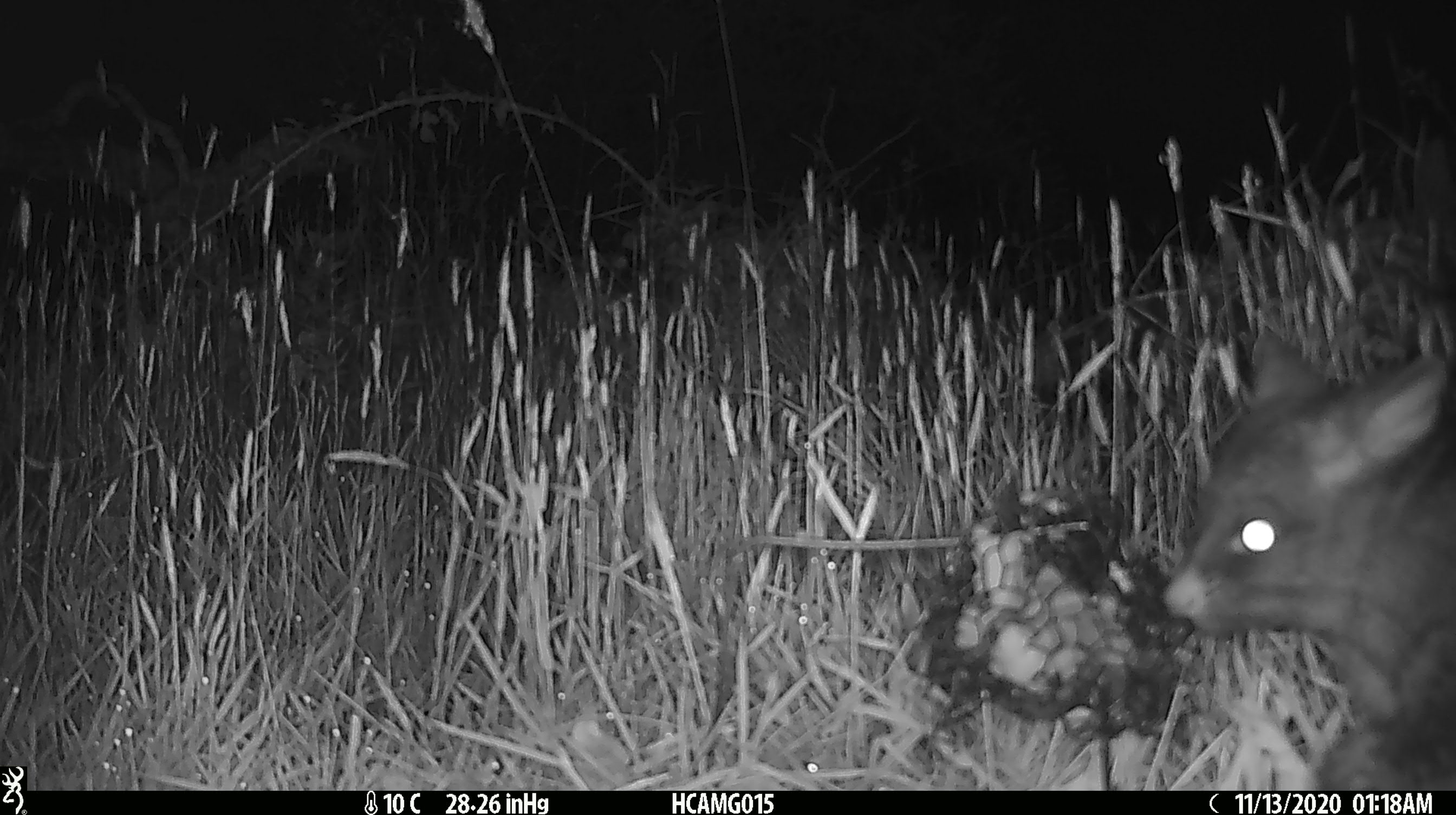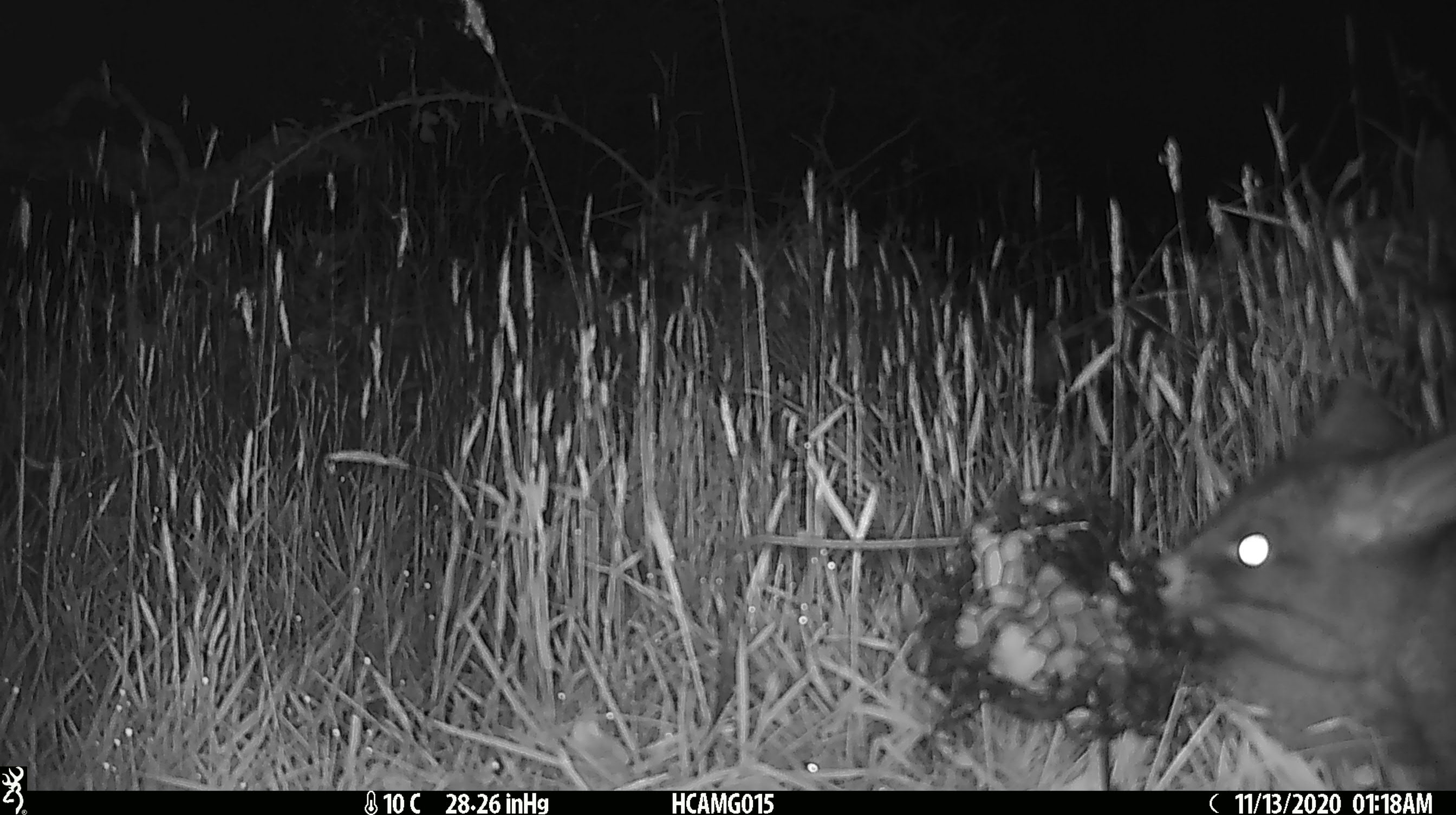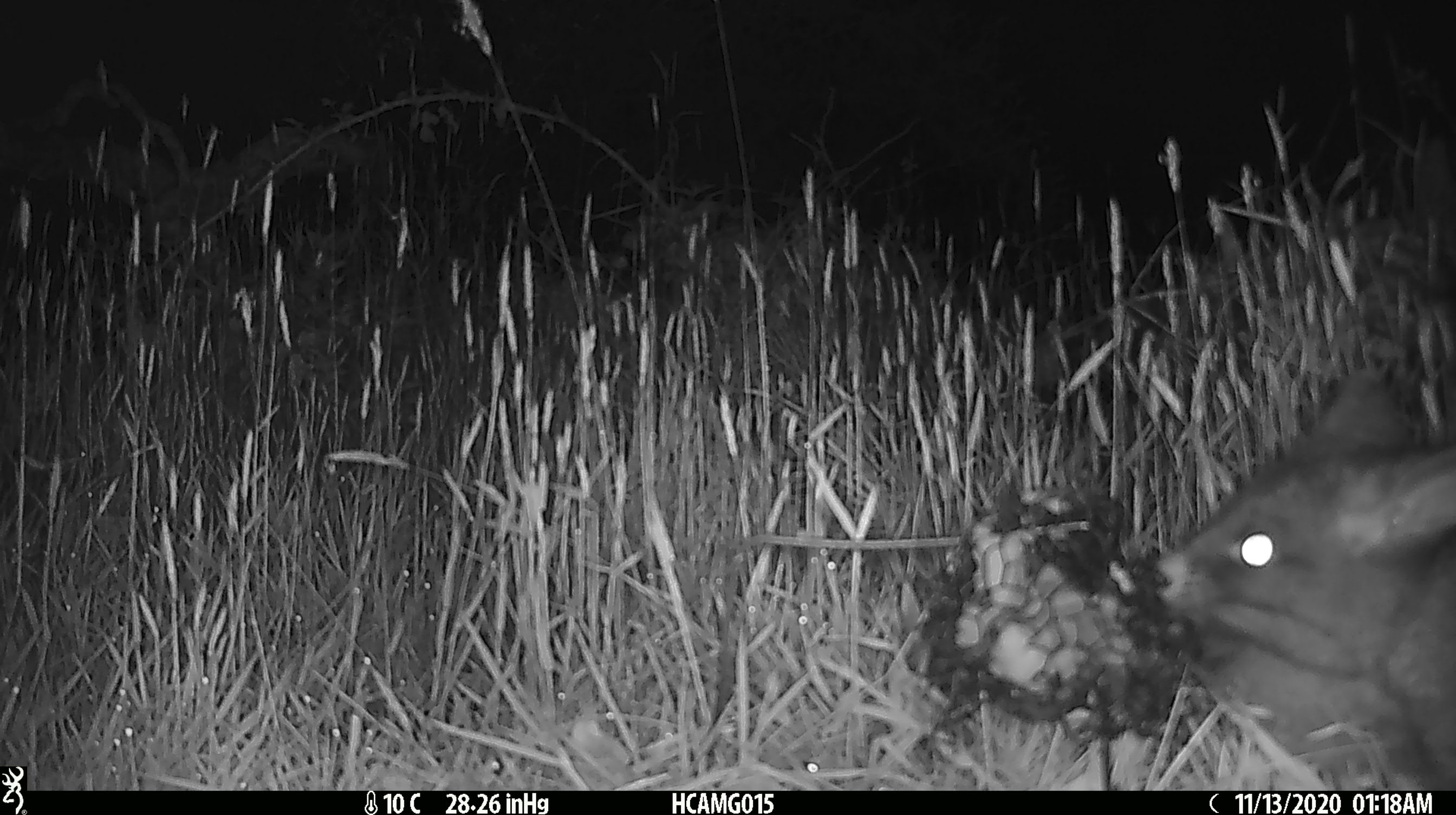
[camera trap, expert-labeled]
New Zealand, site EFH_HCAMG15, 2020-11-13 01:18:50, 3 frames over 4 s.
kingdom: Animalia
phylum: Chordata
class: Mammalia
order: Diprotodontia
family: Phalangeridae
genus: Trichosurus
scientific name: Trichosurus vulpecula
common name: common brushtail possum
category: possum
Possum (common brushtail possum) (Trichosurus vulpecula).